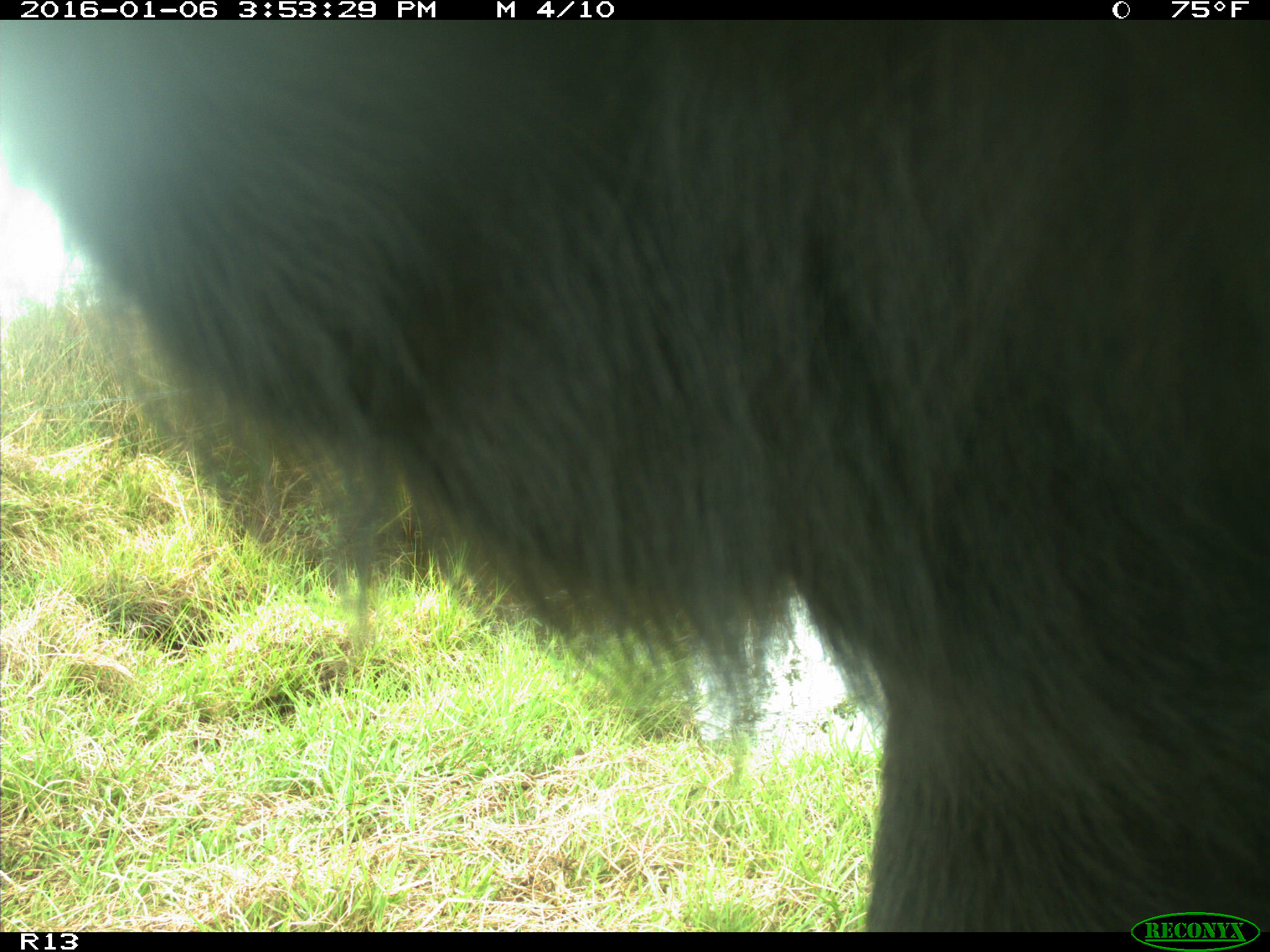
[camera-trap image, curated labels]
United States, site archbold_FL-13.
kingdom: Animalia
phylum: Chordata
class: Mammalia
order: Artiodactyla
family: Bovidae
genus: Bos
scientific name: Bos taurus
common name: domestic cow